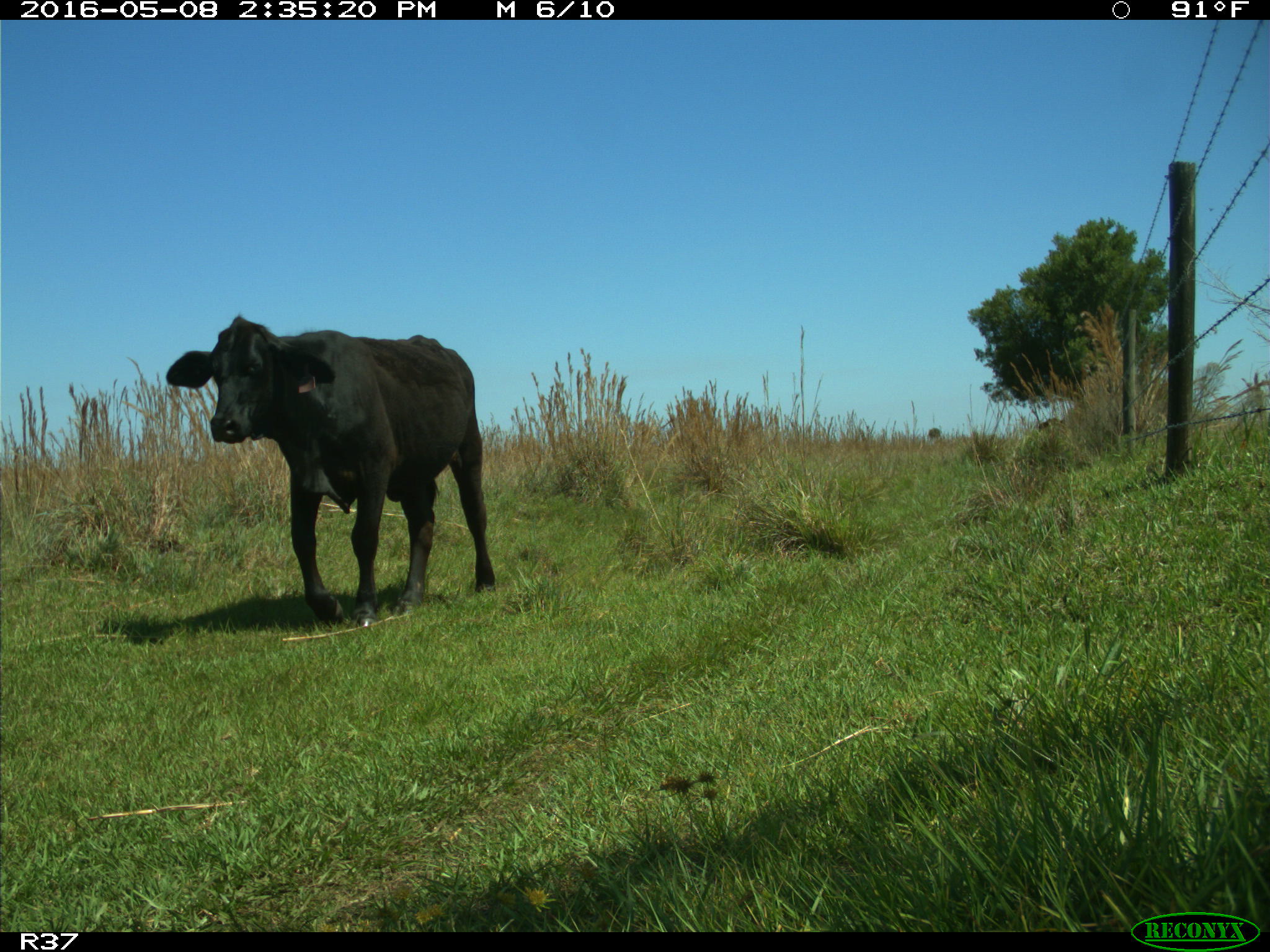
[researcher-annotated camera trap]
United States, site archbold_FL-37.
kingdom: Animalia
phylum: Chordata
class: Mammalia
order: Artiodactyla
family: Bovidae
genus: Bos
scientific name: Bos taurus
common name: domestic cow